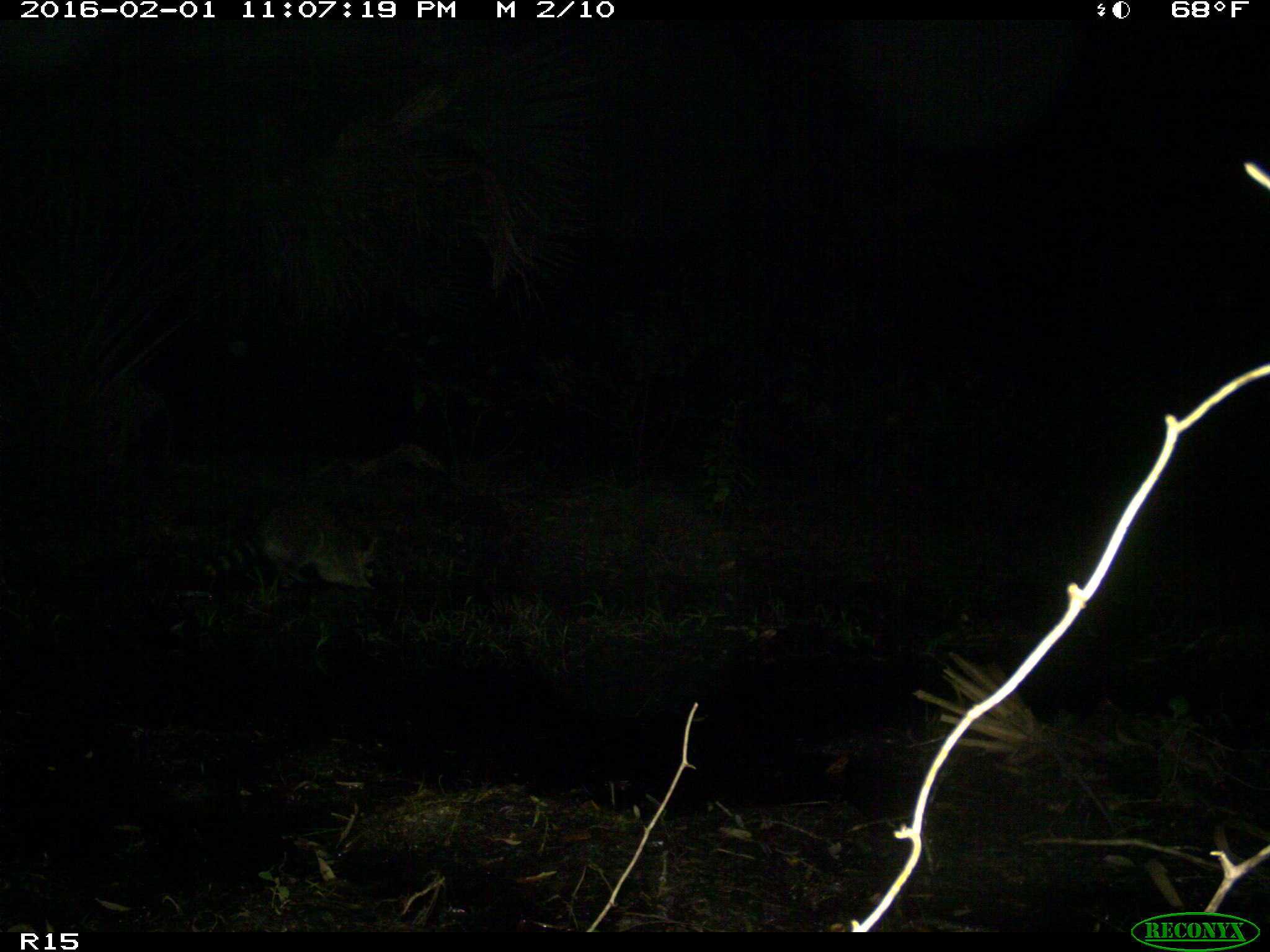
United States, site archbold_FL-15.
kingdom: Animalia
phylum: Chordata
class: Mammalia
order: Carnivora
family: Procyonidae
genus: Procyon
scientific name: Procyon lotor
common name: common raccoon